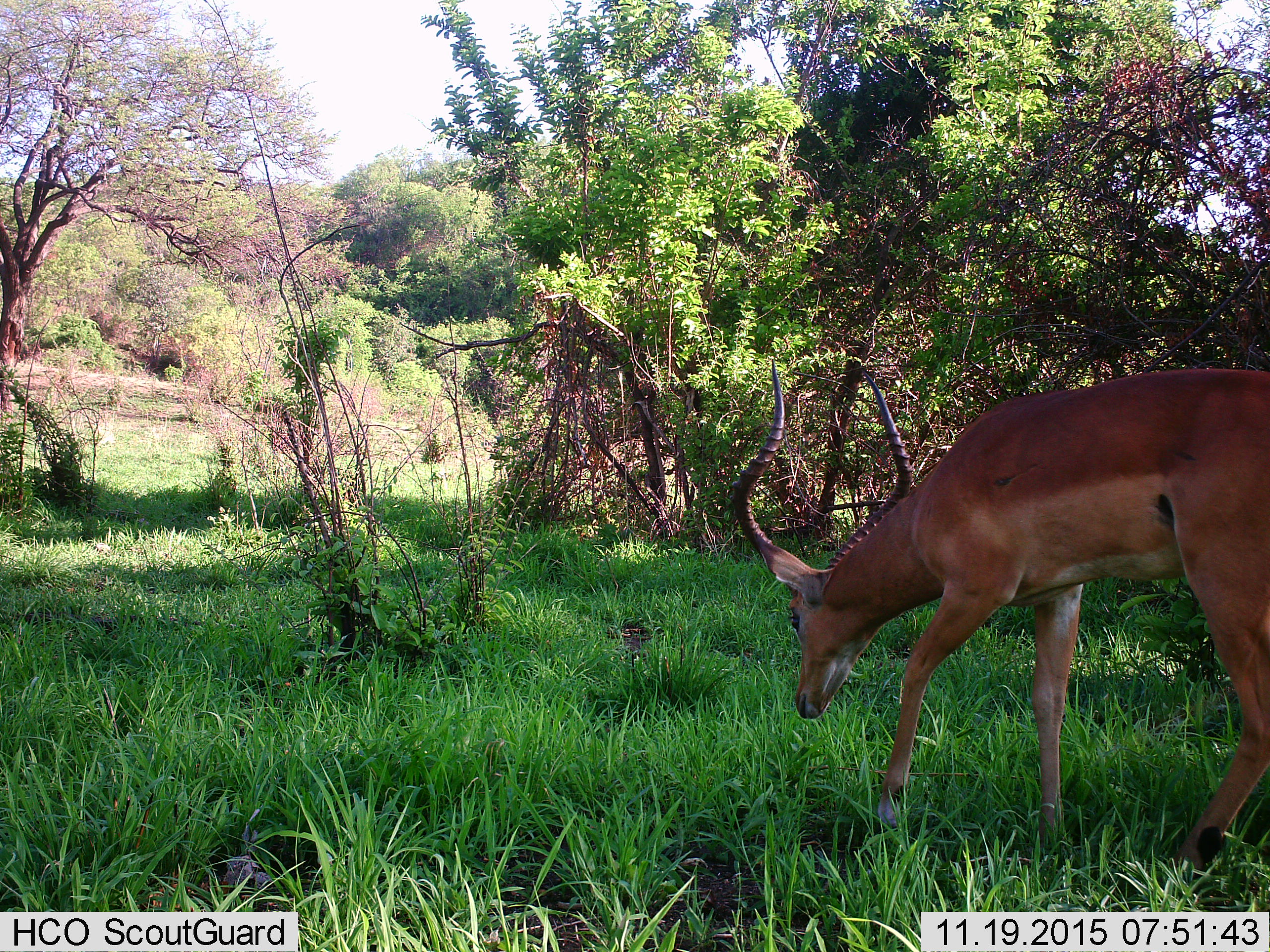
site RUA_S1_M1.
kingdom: Animalia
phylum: Chordata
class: Mammalia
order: Artiodactyla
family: Bovidae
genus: Aepyceros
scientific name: Aepyceros melampus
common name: impala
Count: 1.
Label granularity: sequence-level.